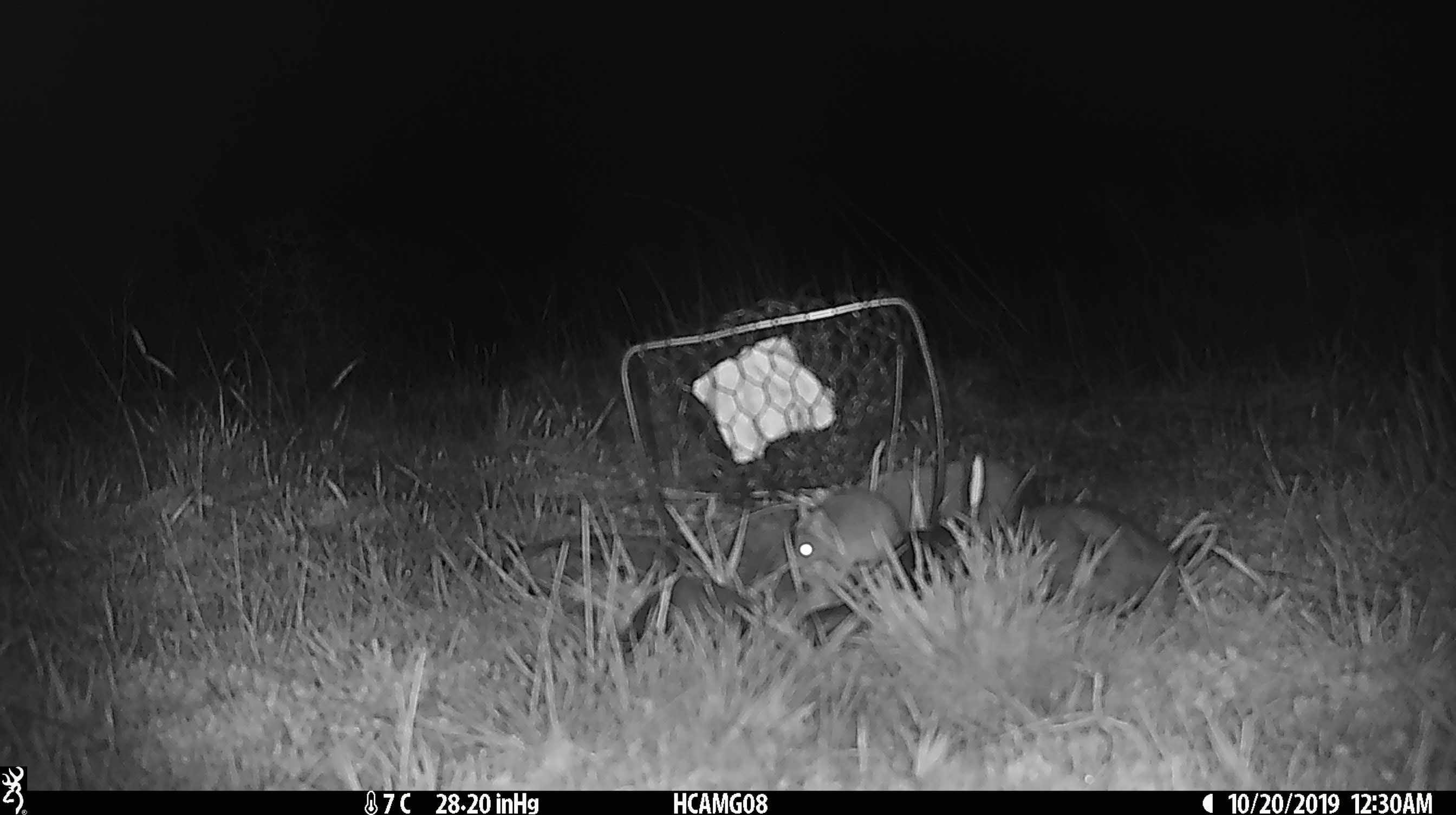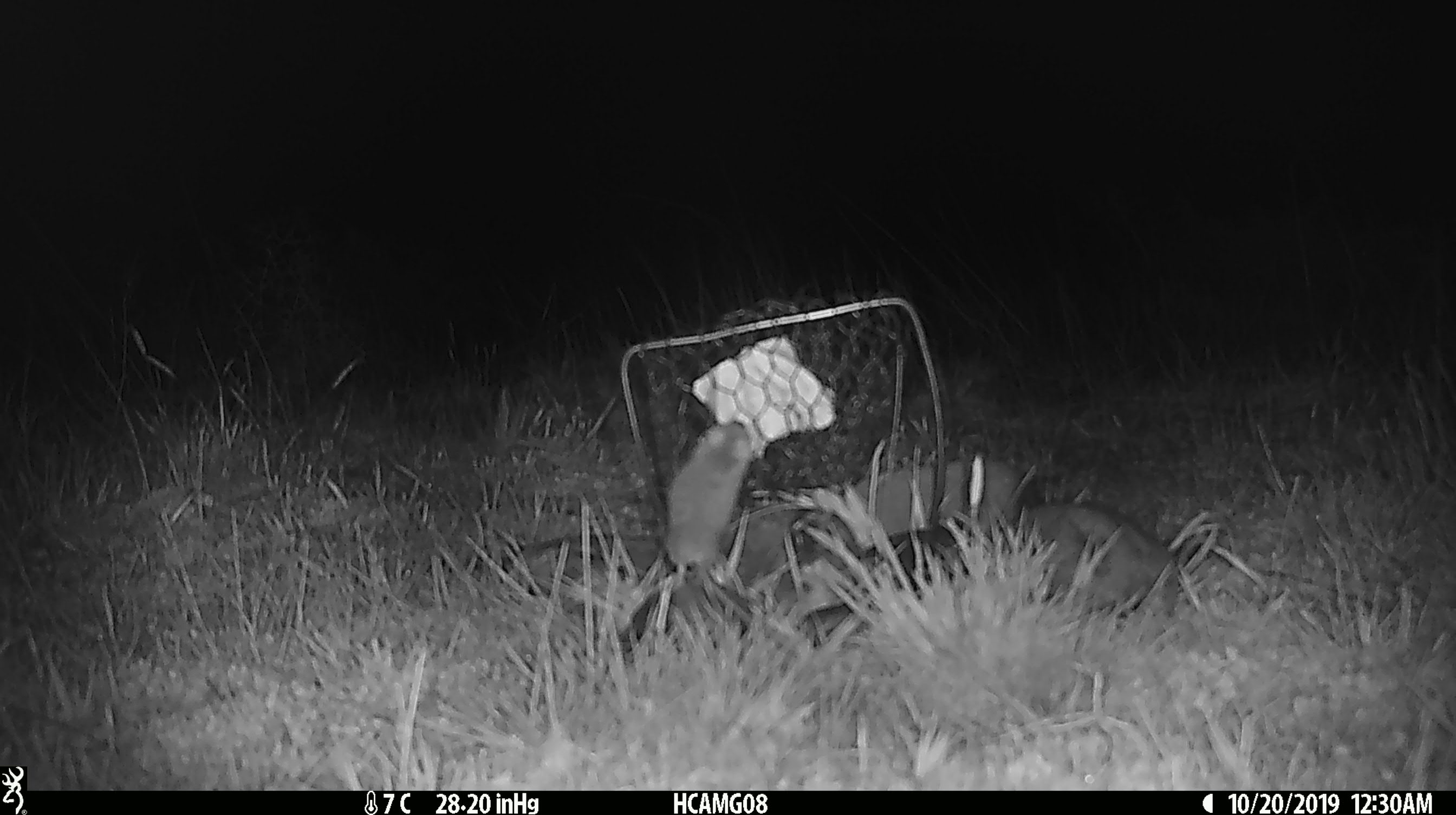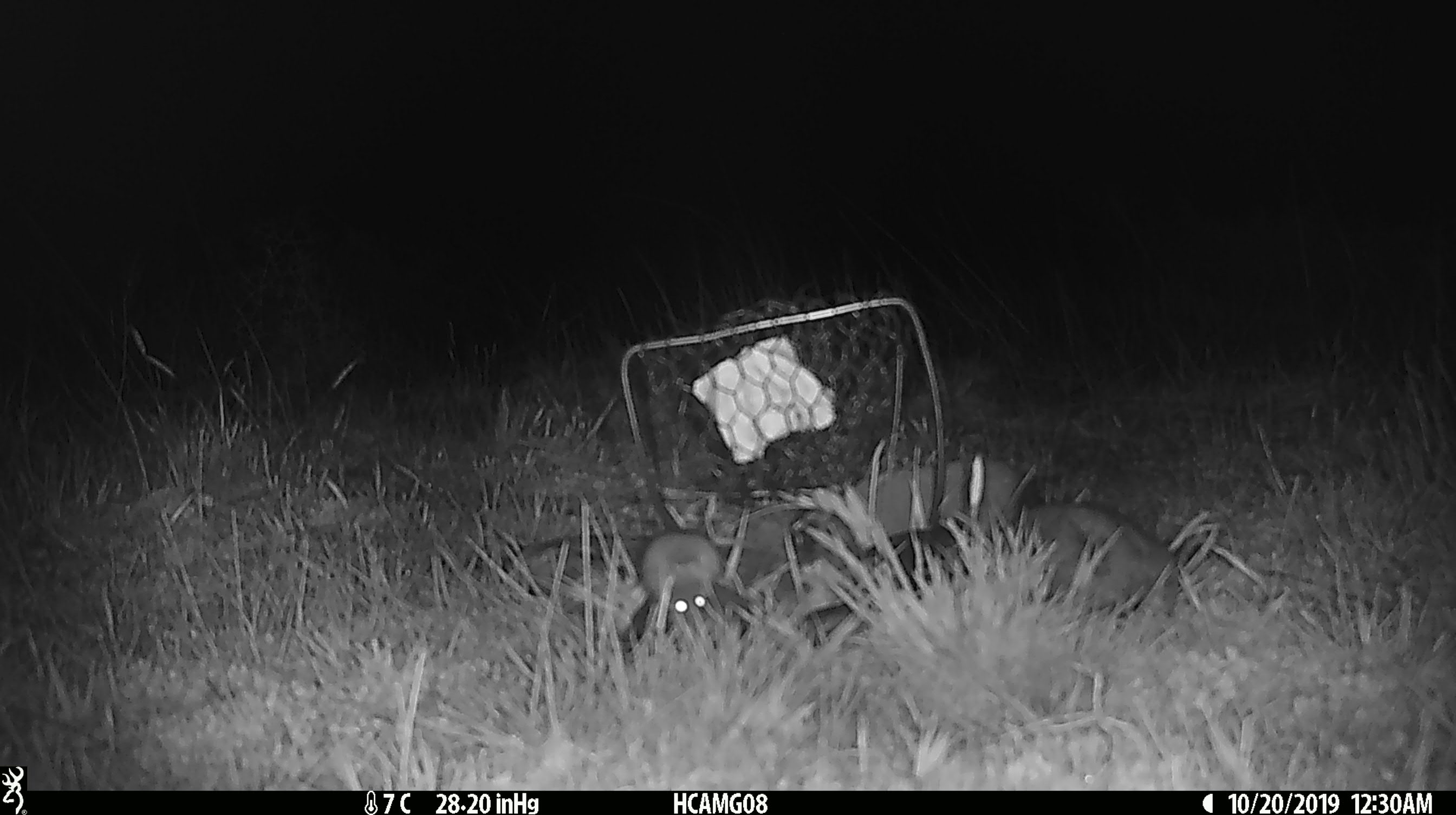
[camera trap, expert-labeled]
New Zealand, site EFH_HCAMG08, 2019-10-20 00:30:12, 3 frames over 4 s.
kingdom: Animalia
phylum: Chordata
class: Mammalia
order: Rodentia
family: Muridae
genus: Mus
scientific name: Mus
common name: mouse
Mouse (Mus).